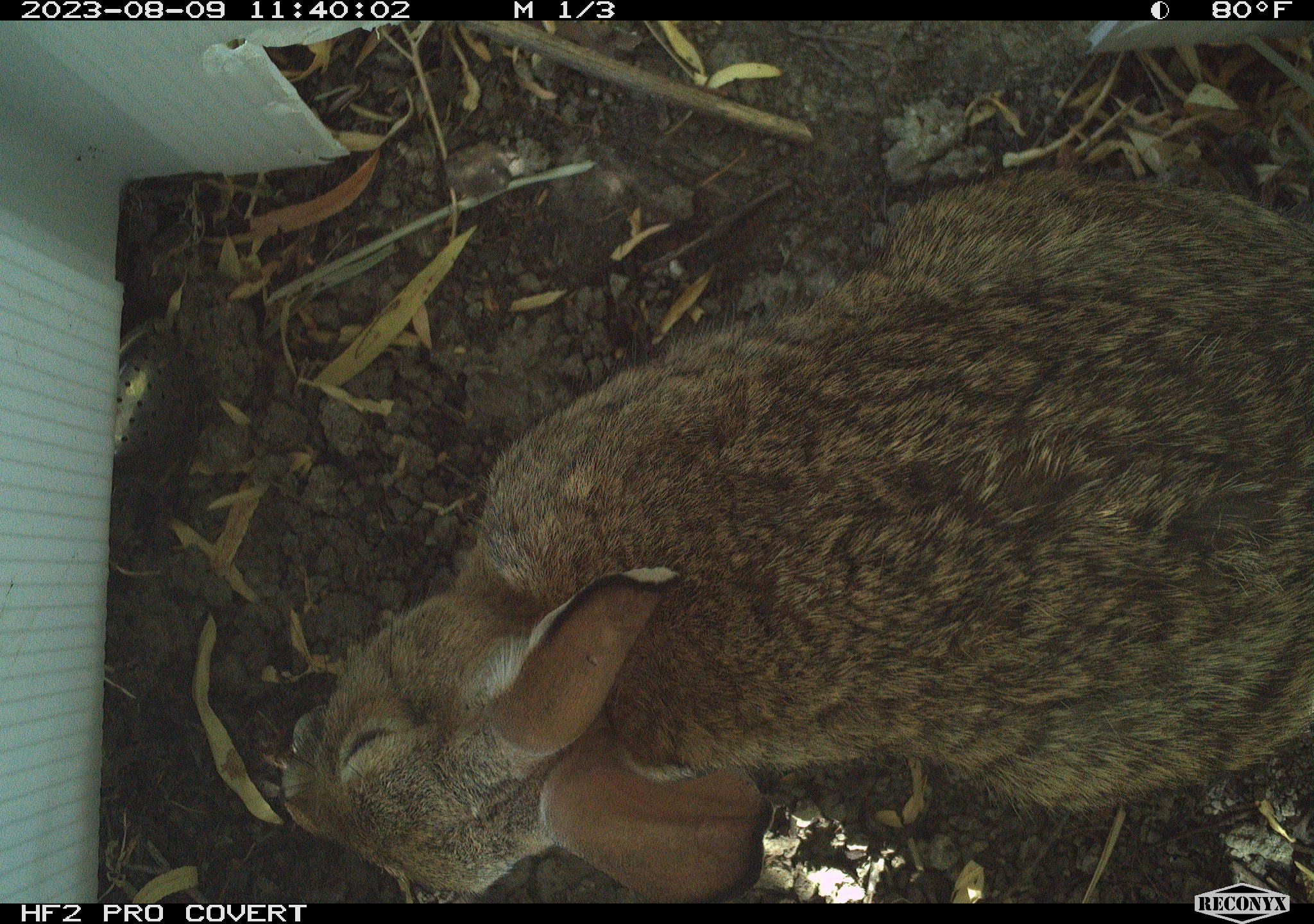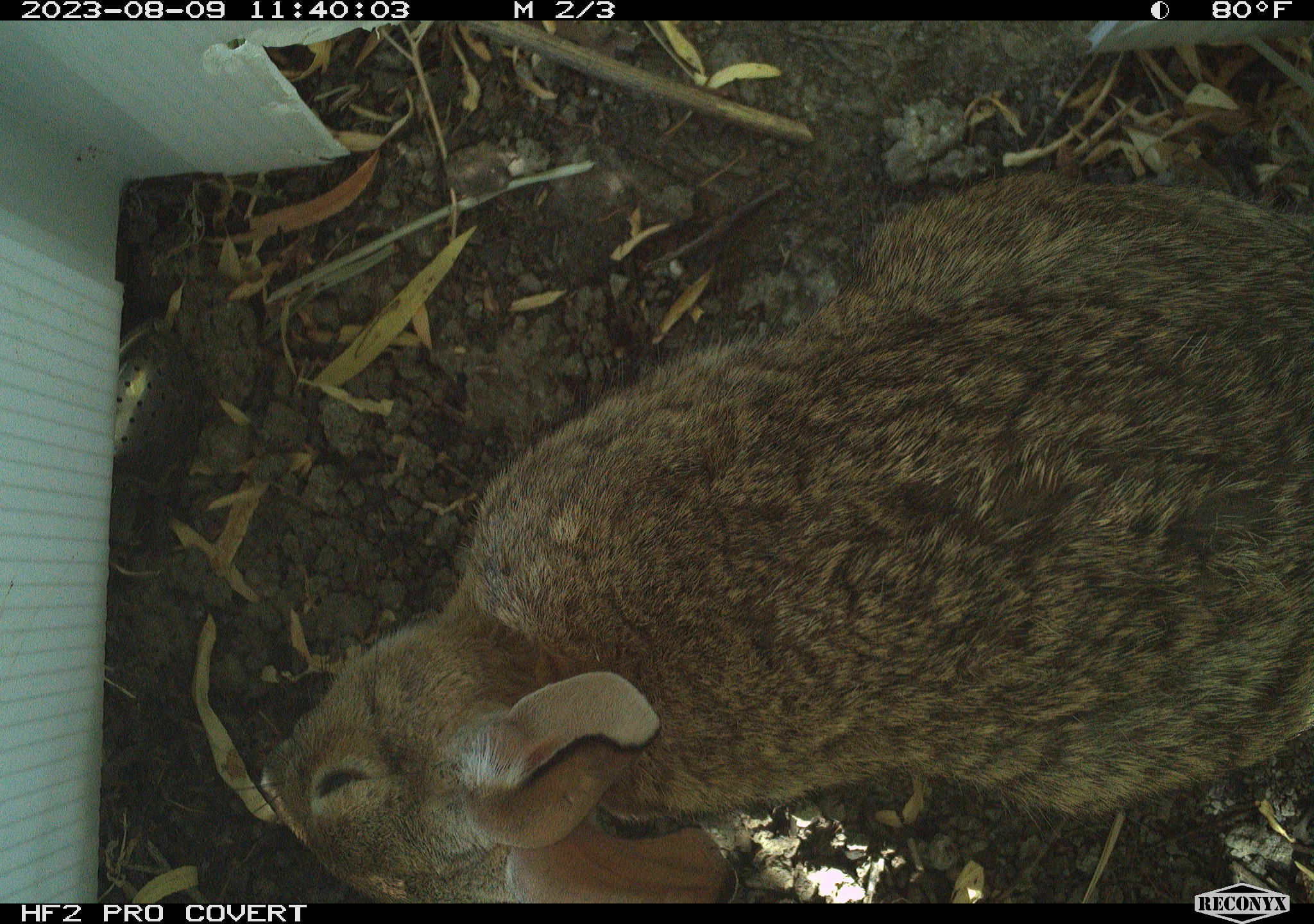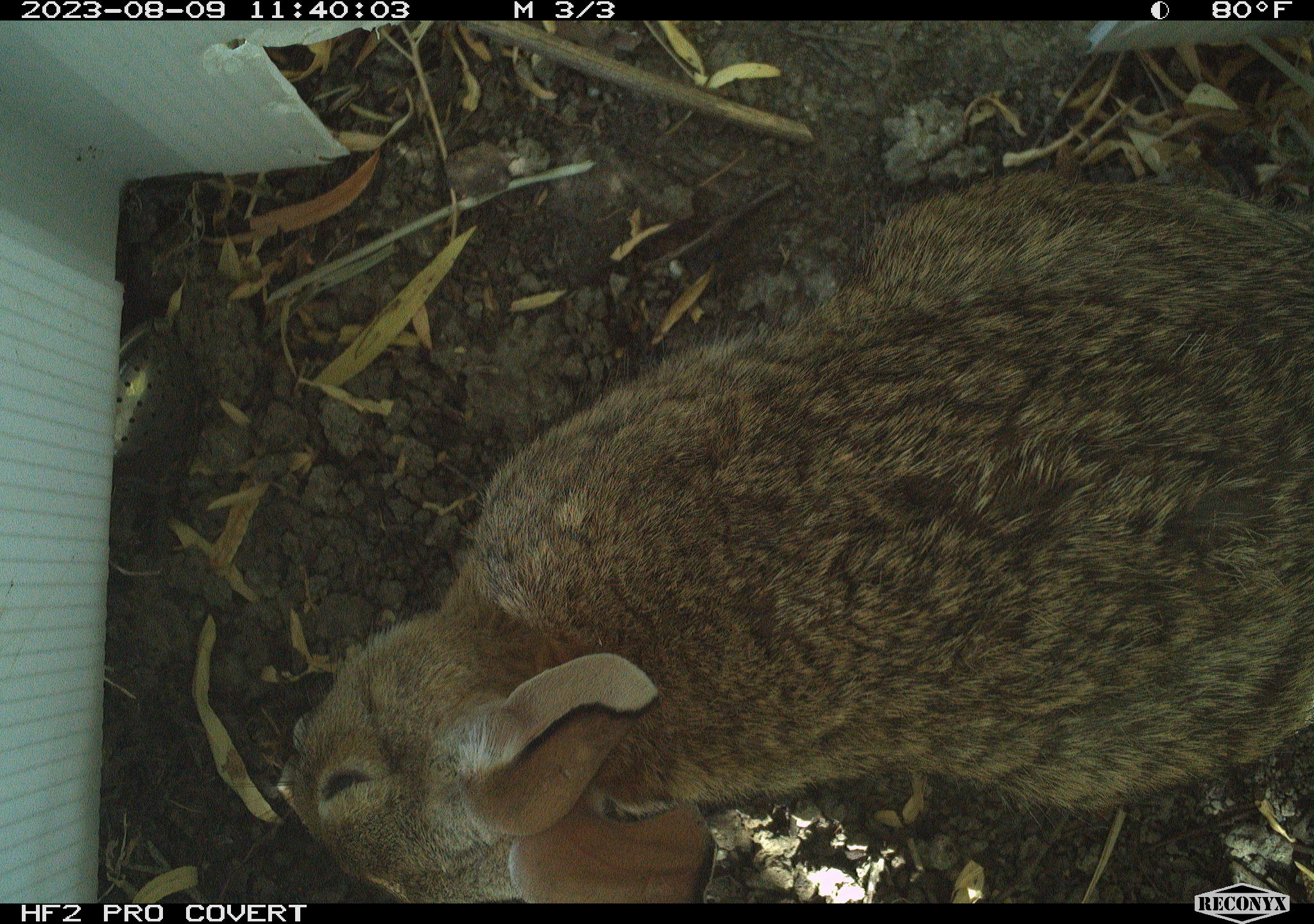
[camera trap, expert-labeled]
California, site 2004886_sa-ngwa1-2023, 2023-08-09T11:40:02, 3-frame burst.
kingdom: Animalia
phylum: Chordata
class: Mammalia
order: Lagomorpha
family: Leporidae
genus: Sylvilagus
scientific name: Sylvilagus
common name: cottontail rabbits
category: sylvilagus species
Sylvilagus species (cottontail rabbits) (Sylvilagus).